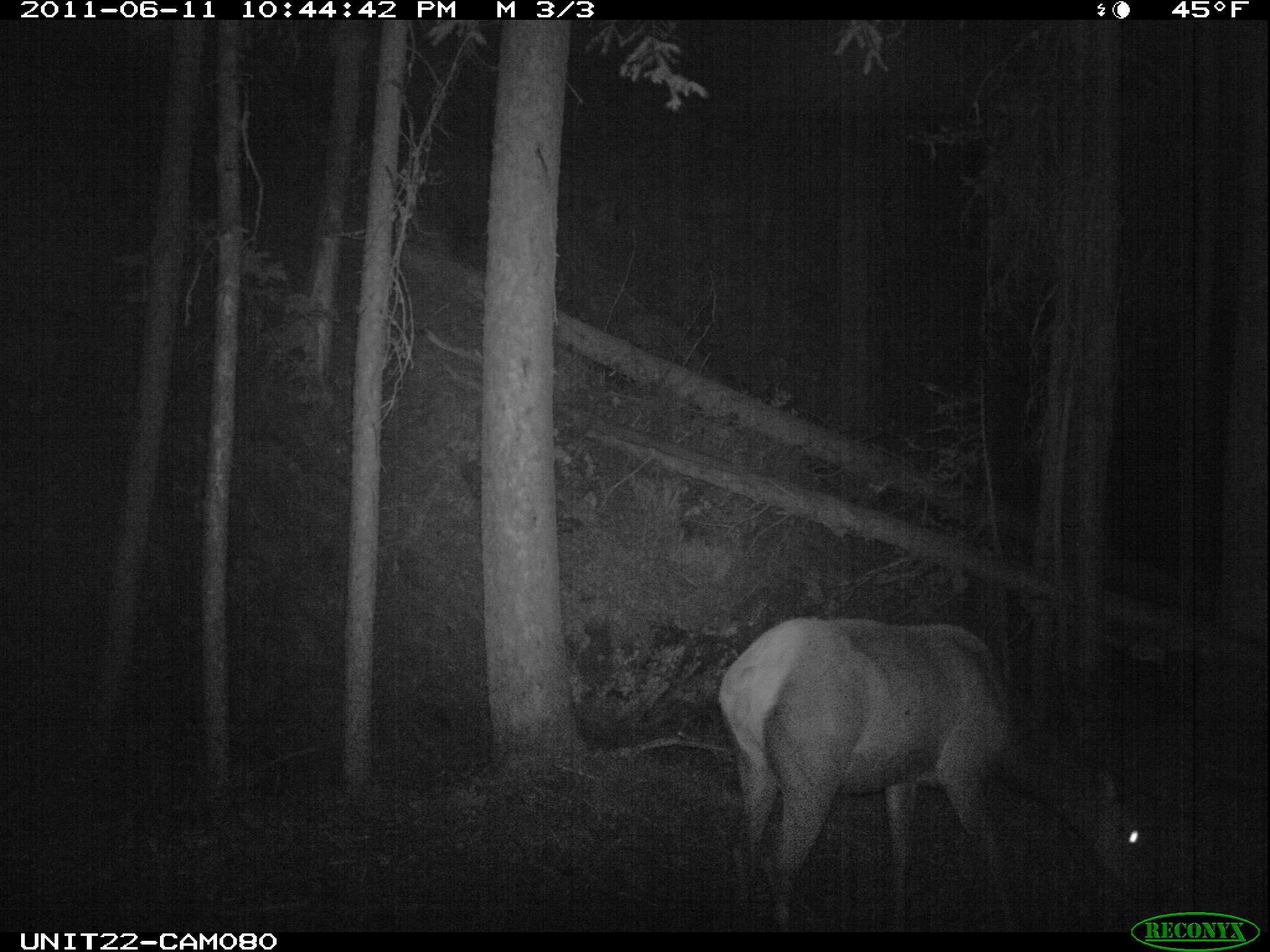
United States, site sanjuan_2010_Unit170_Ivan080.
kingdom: Animalia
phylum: Chordata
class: Mammalia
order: Artiodactyla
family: Cervidae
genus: Cervus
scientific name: Cervus elaphus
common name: red deer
Cervus elaphus (red deer).